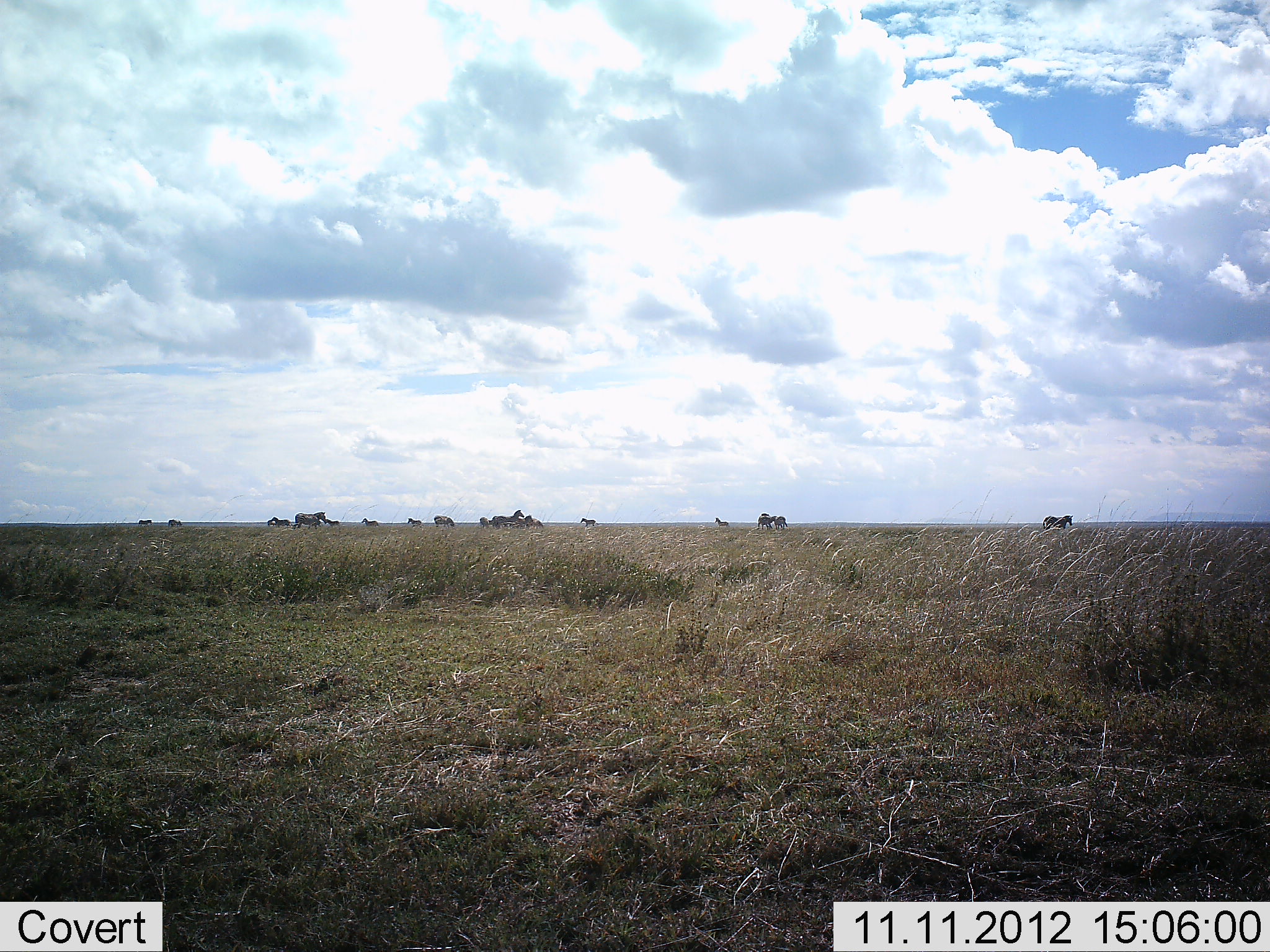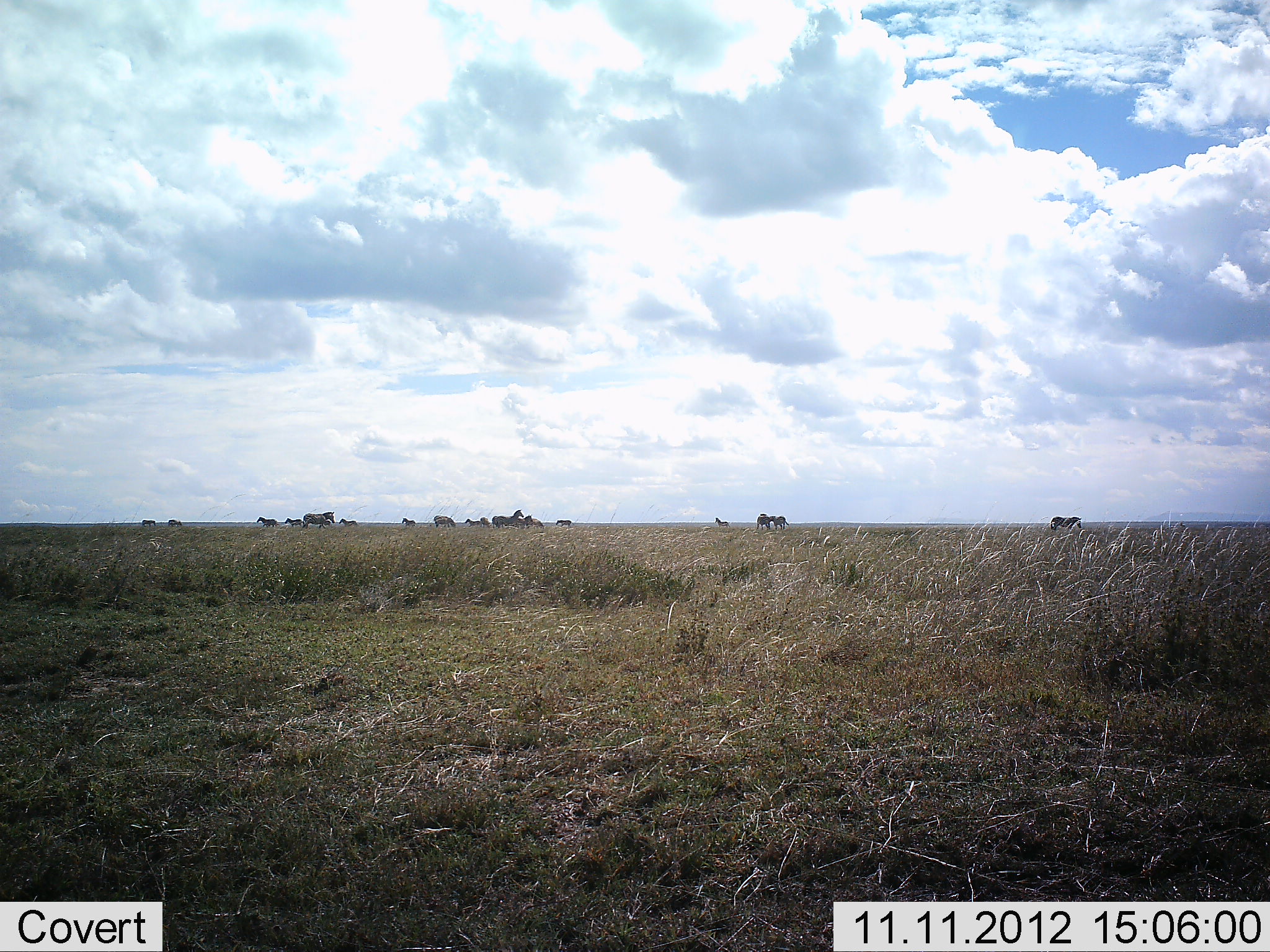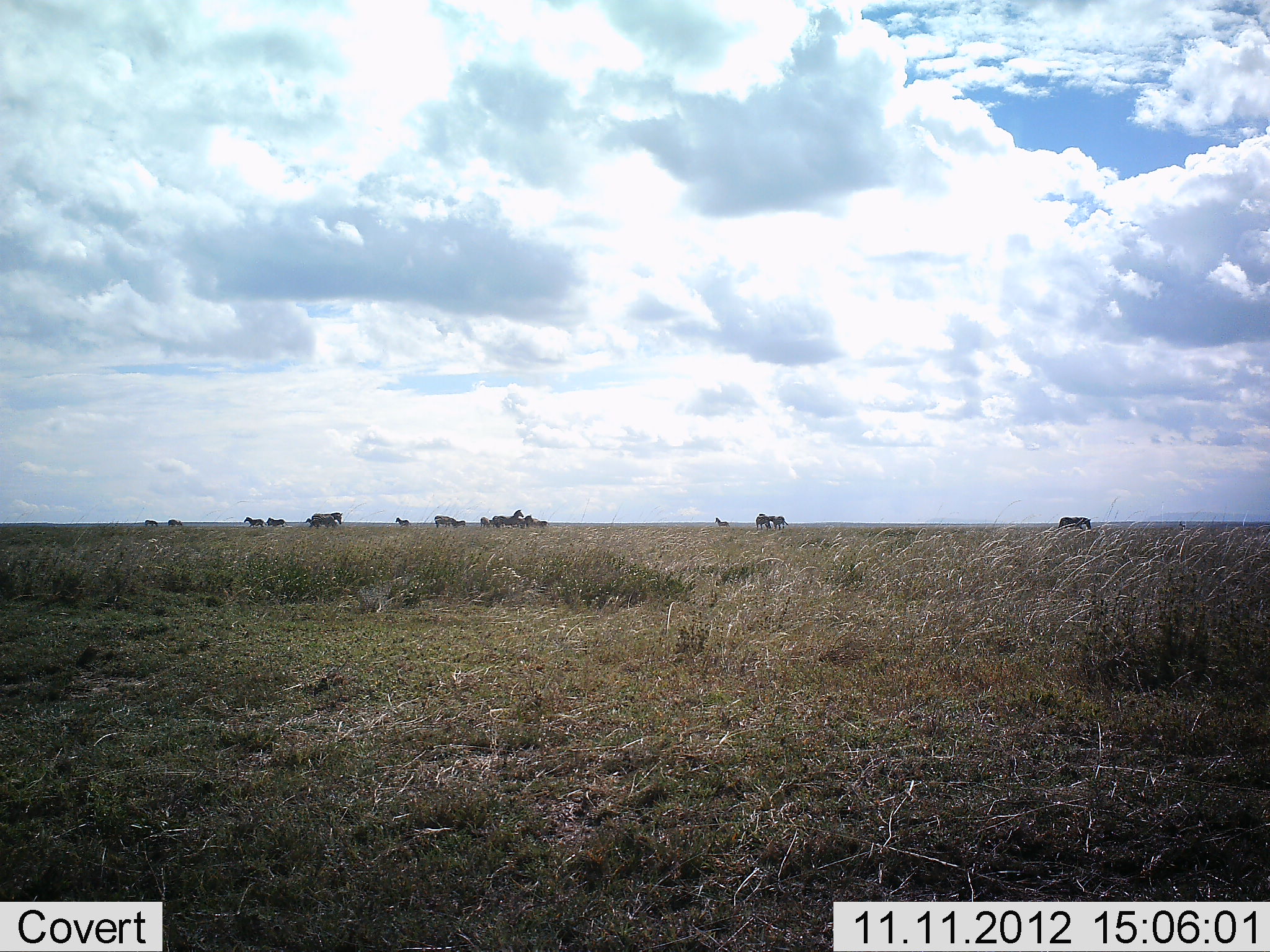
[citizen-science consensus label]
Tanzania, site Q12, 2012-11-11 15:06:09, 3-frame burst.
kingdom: Animalia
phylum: Chordata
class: Mammalia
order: Perissodactyla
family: Equidae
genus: Equus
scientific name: Equus quagga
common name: plains zebra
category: zebra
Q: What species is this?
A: Zebra (plains zebra) (Equus quagga).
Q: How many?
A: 11-50.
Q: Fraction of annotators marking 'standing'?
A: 58%.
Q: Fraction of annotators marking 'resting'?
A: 0%.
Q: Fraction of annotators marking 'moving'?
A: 92%.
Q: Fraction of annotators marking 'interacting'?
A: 0%.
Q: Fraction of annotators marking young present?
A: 0%.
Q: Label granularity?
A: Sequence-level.